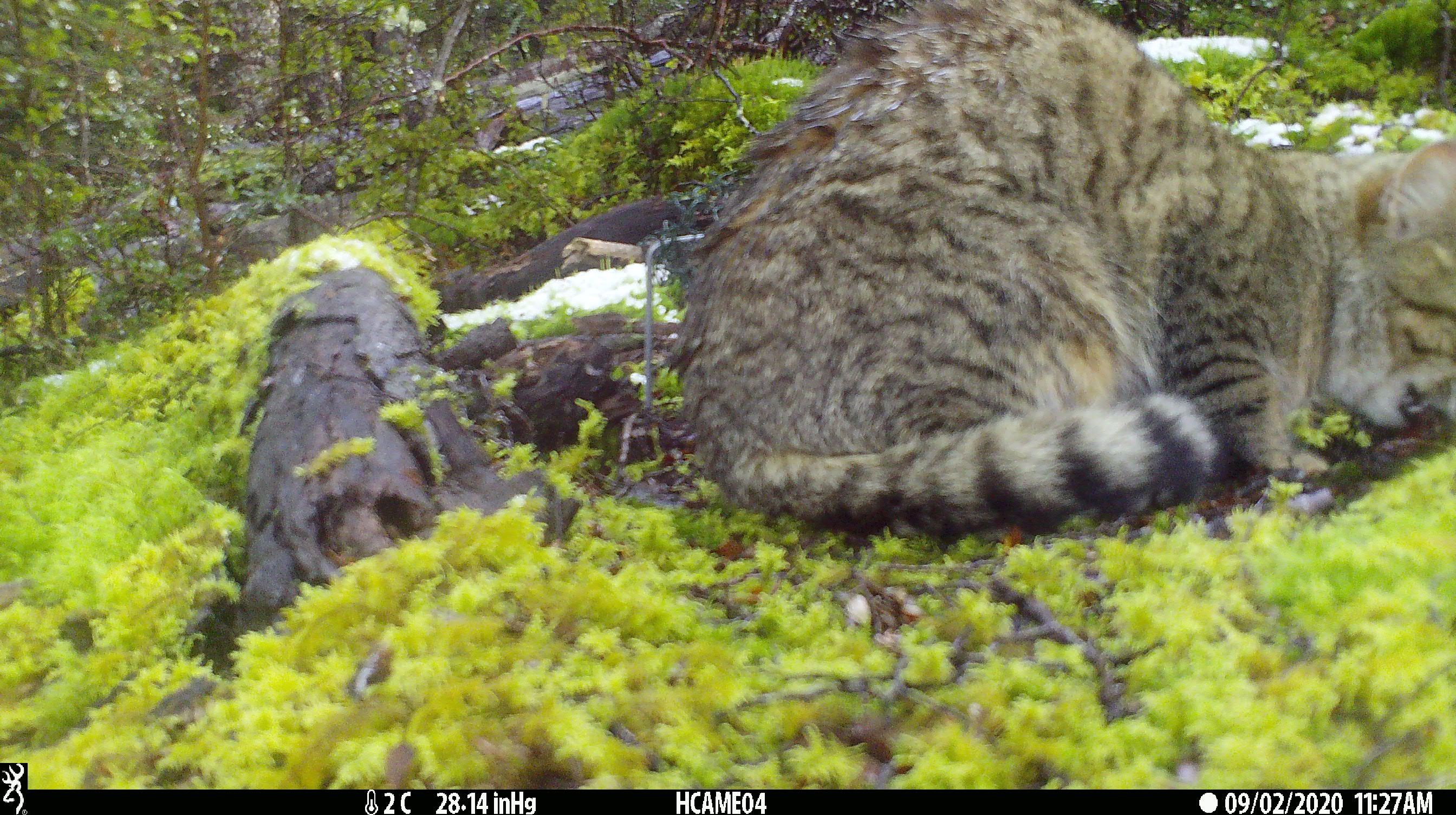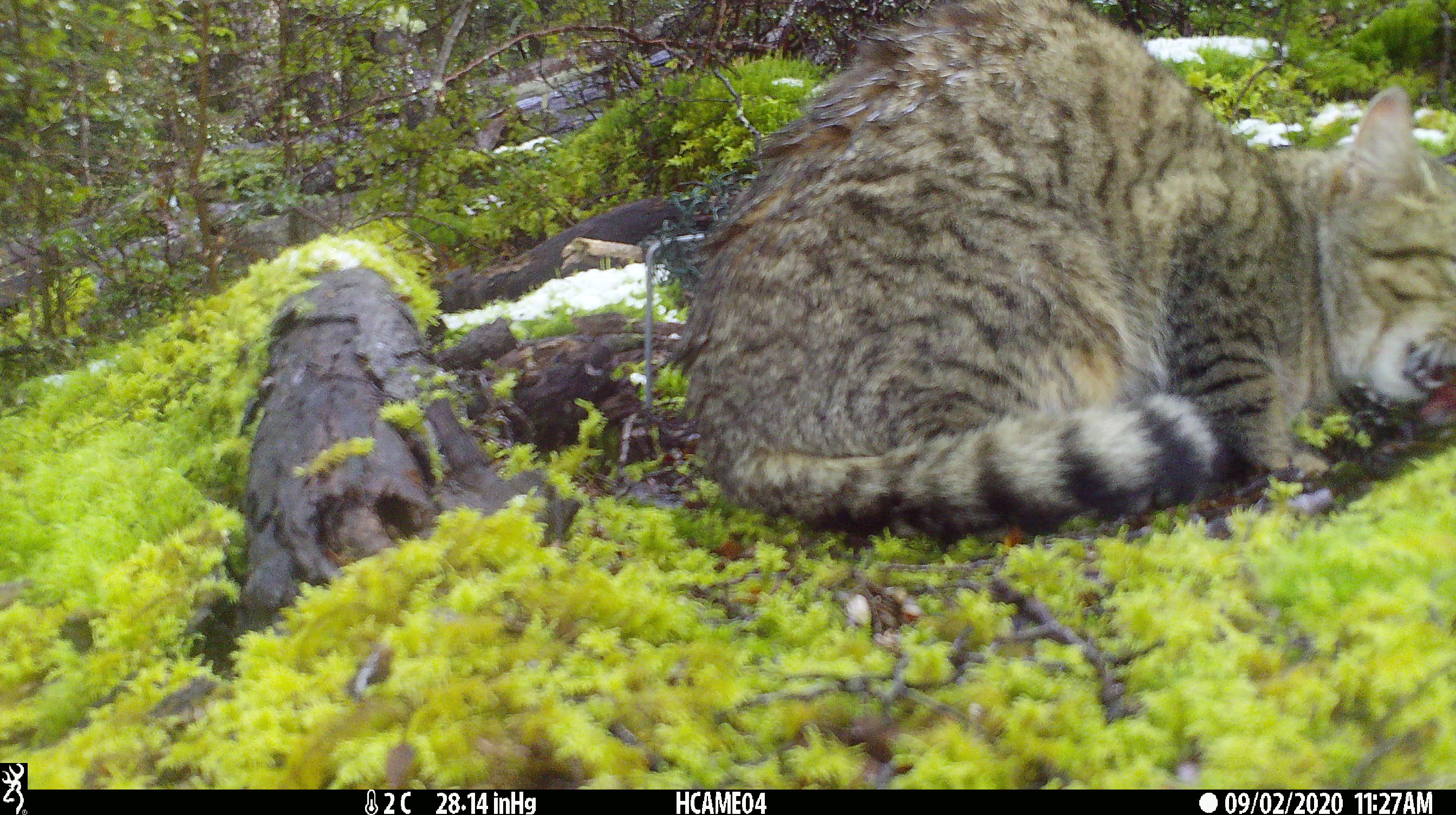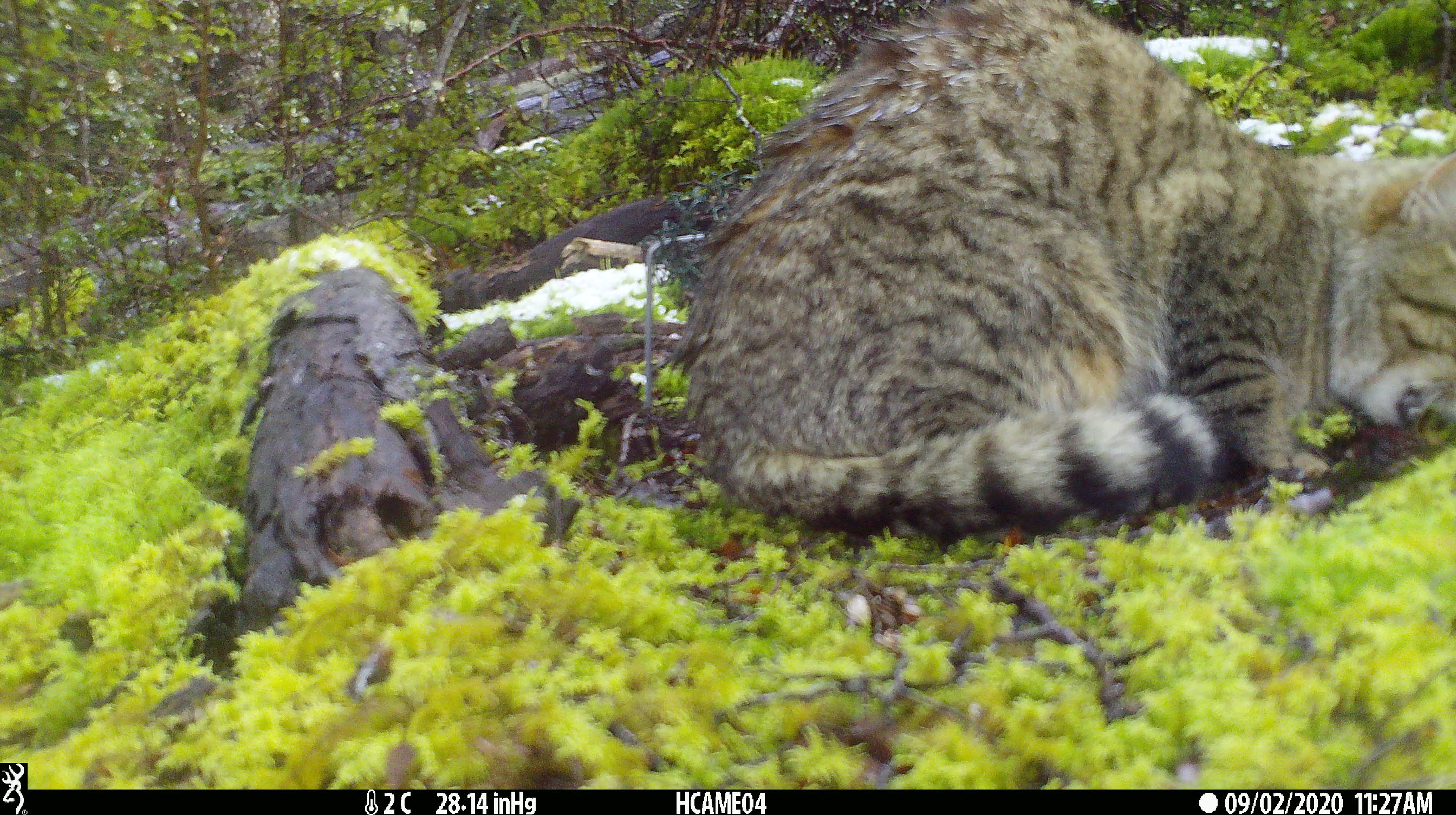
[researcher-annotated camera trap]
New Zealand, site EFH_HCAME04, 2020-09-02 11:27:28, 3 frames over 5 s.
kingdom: Animalia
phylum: Chordata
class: Mammalia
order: Carnivora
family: Felidae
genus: Felis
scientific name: Felis catus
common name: domestic cat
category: cat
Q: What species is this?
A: Cat (domestic cat) (Felis catus).